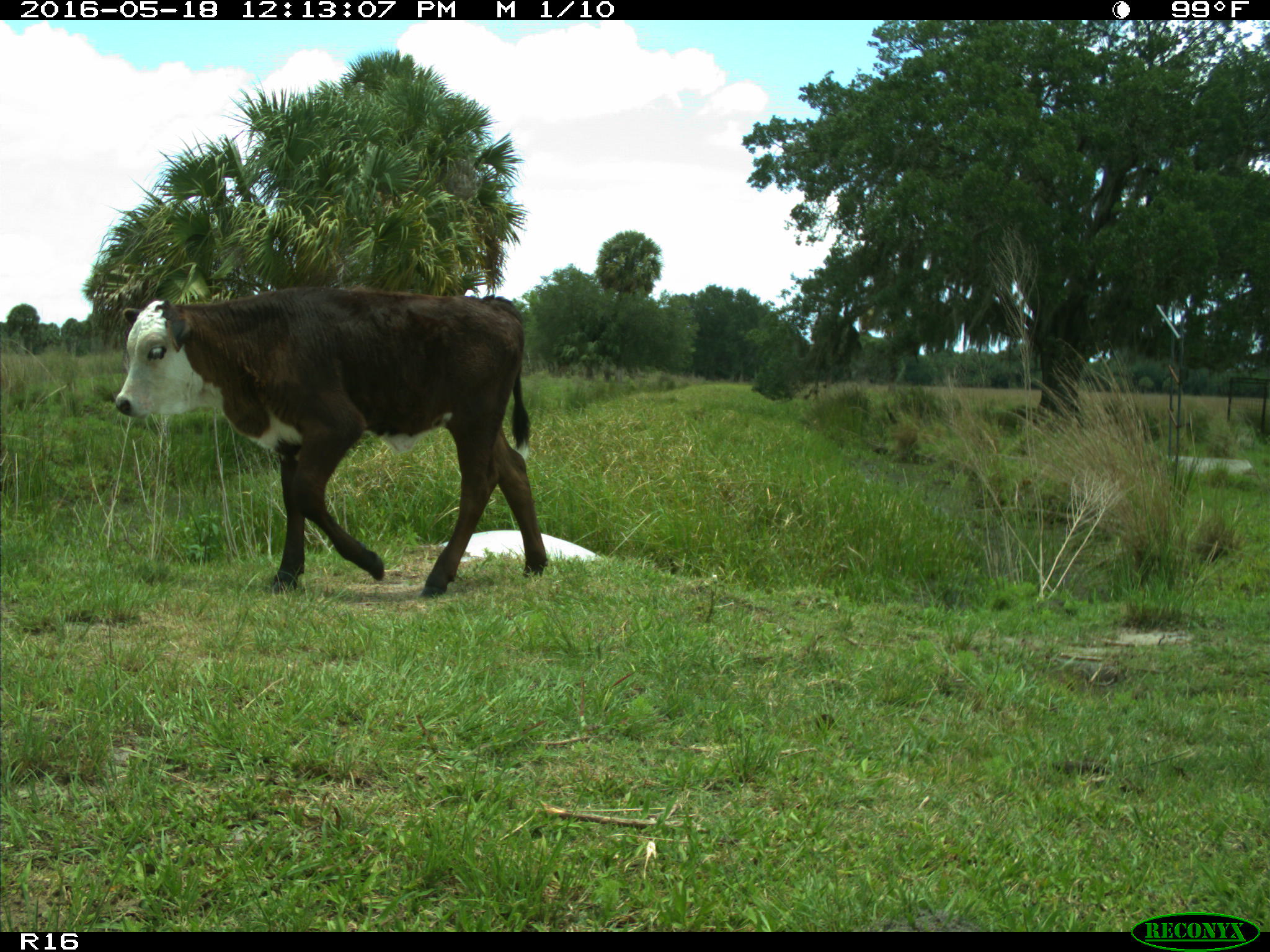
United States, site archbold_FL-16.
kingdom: Animalia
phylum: Chordata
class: Mammalia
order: Artiodactyla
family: Bovidae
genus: Bos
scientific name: Bos taurus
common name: domestic cow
Bos taurus (domestic cow).